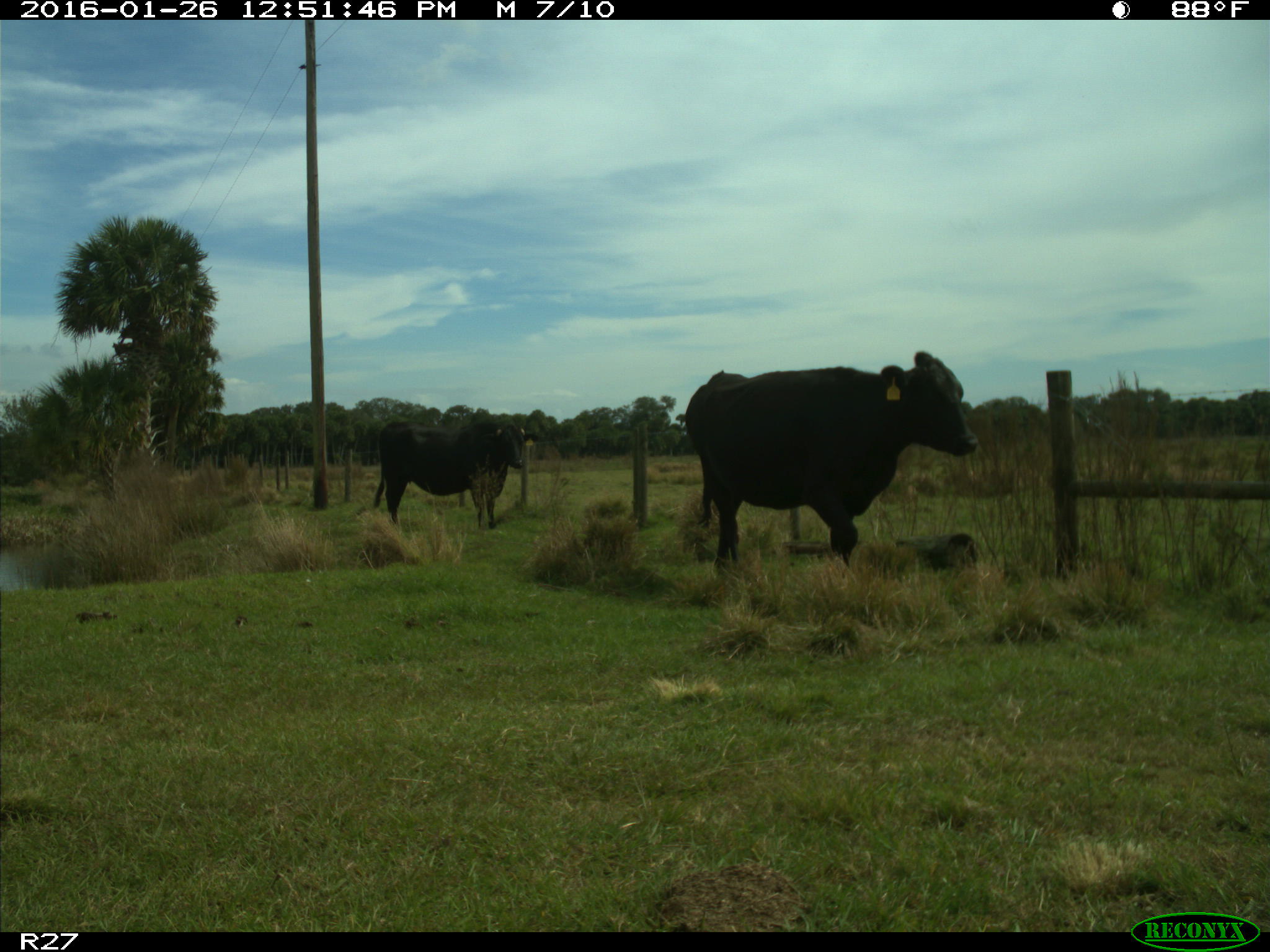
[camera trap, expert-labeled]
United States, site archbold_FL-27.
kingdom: Animalia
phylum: Chordata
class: Mammalia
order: Artiodactyla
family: Bovidae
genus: Bos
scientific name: Bos taurus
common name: domestic cow